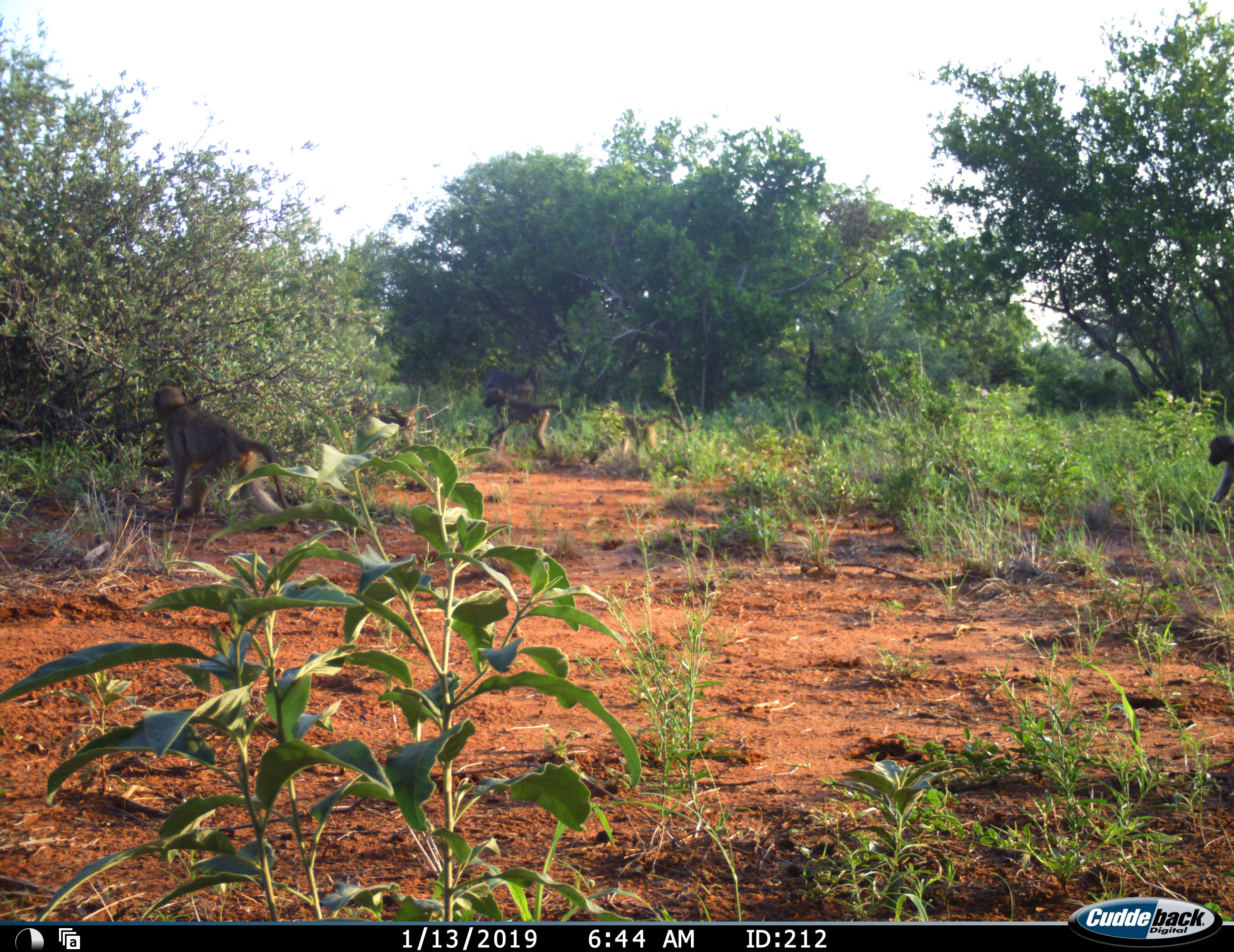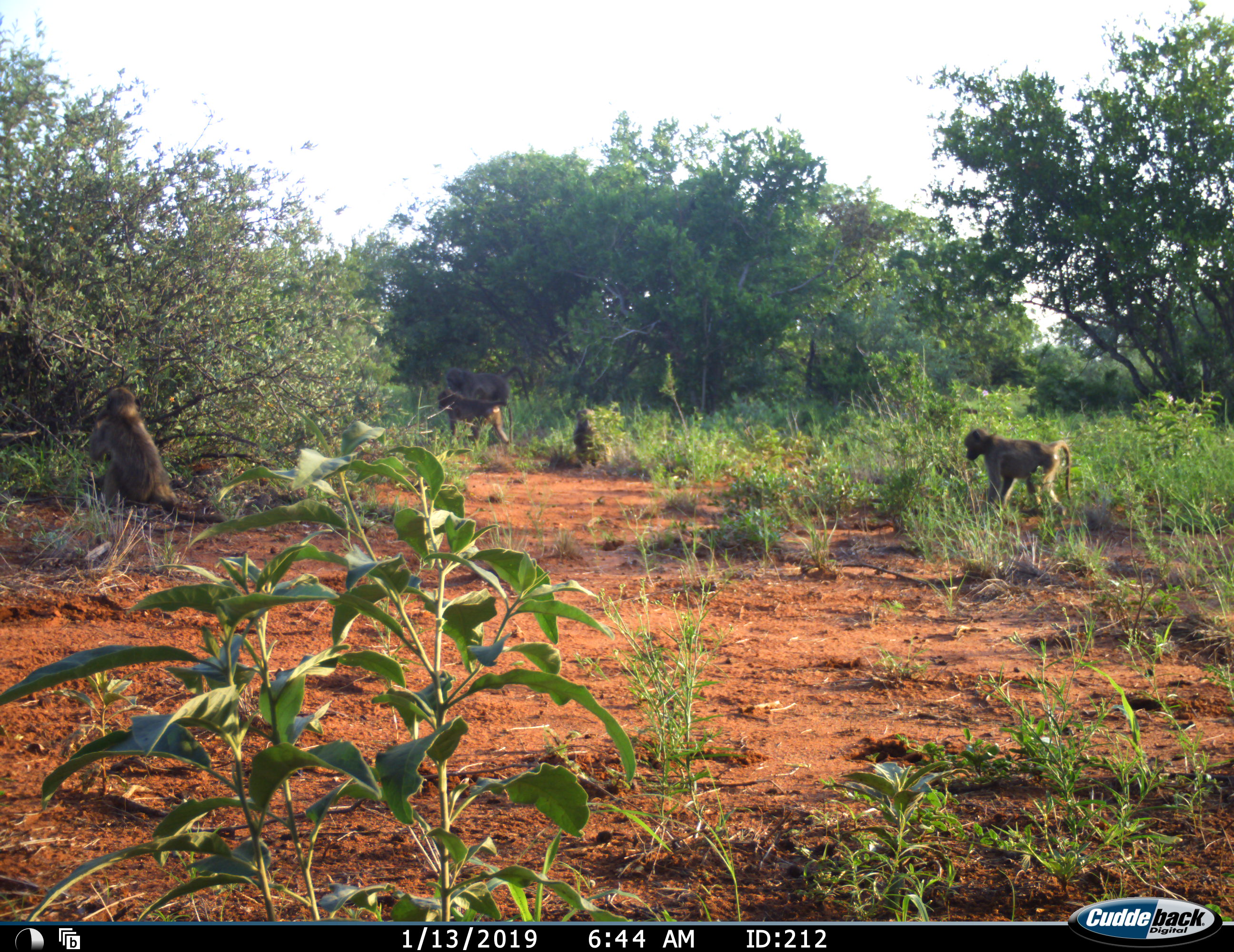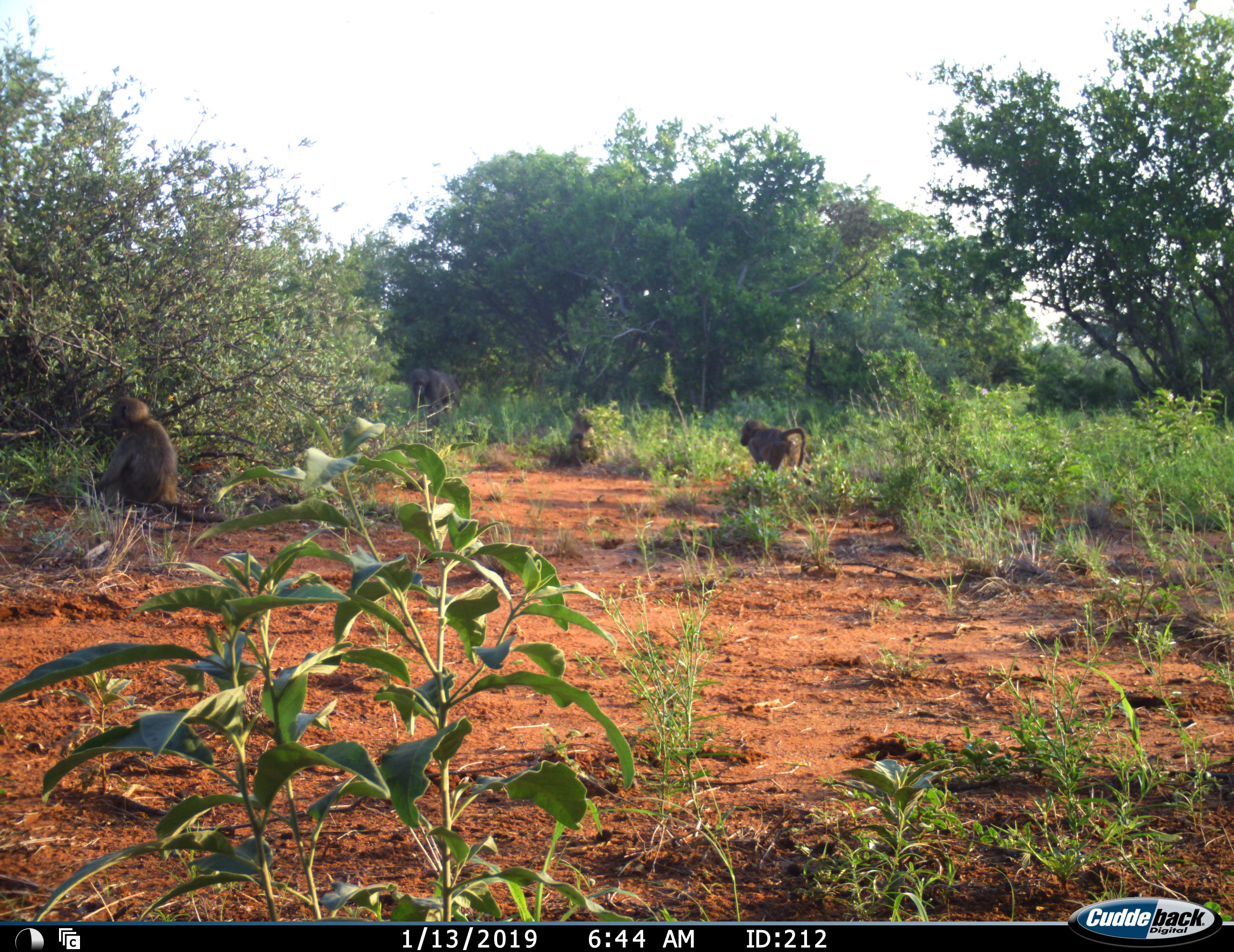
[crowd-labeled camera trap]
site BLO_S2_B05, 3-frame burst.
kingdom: Animalia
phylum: Chordata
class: Mammalia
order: Primates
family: Cercopithecidae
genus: Papio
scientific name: Papio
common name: baboon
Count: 5.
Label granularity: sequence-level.